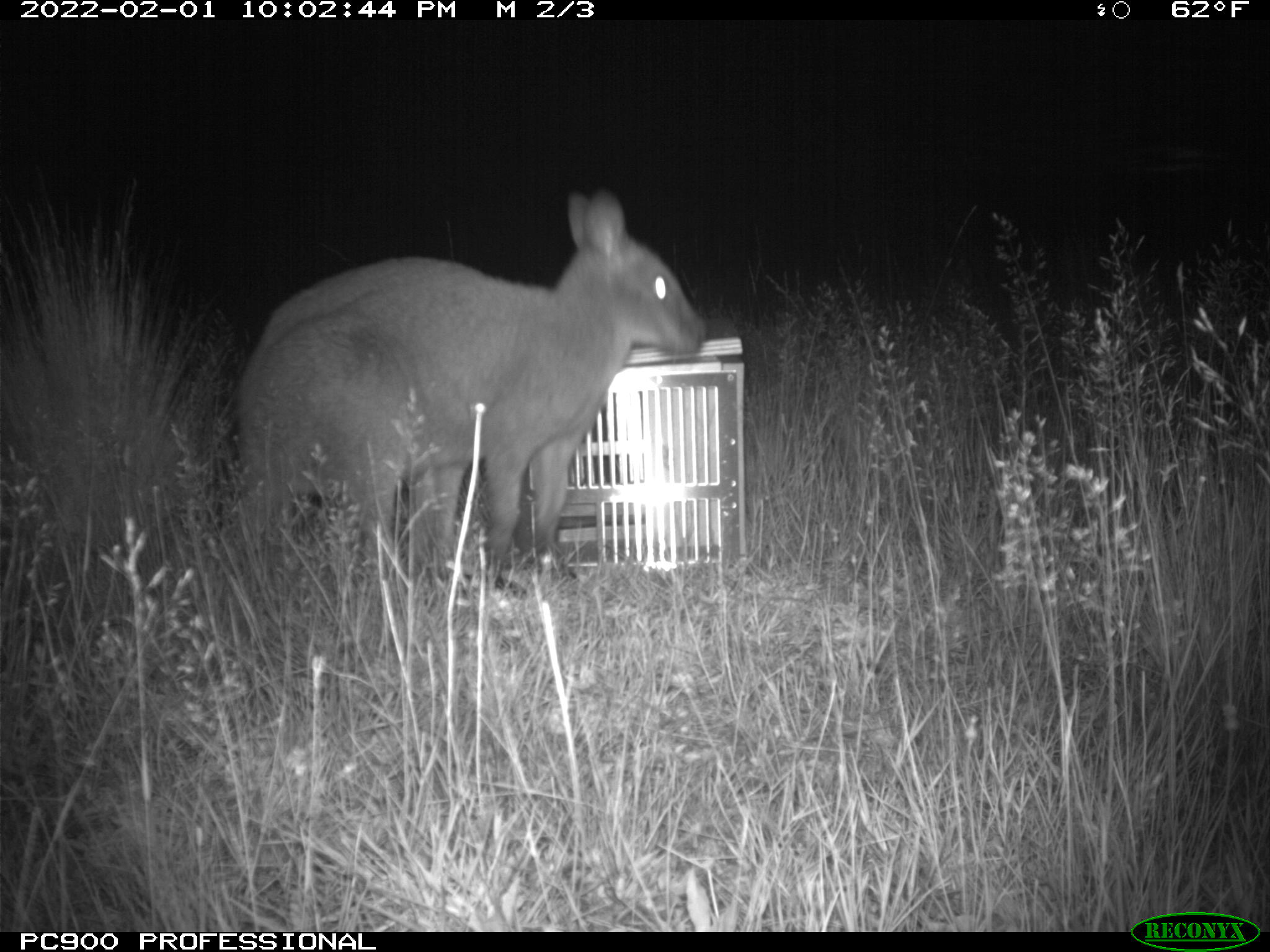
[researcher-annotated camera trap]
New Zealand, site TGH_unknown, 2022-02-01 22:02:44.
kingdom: Animalia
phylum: Chordata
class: Mammalia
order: Diprotodontia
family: Macropodidae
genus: Notamacropus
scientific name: Notamacropus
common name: wallaby